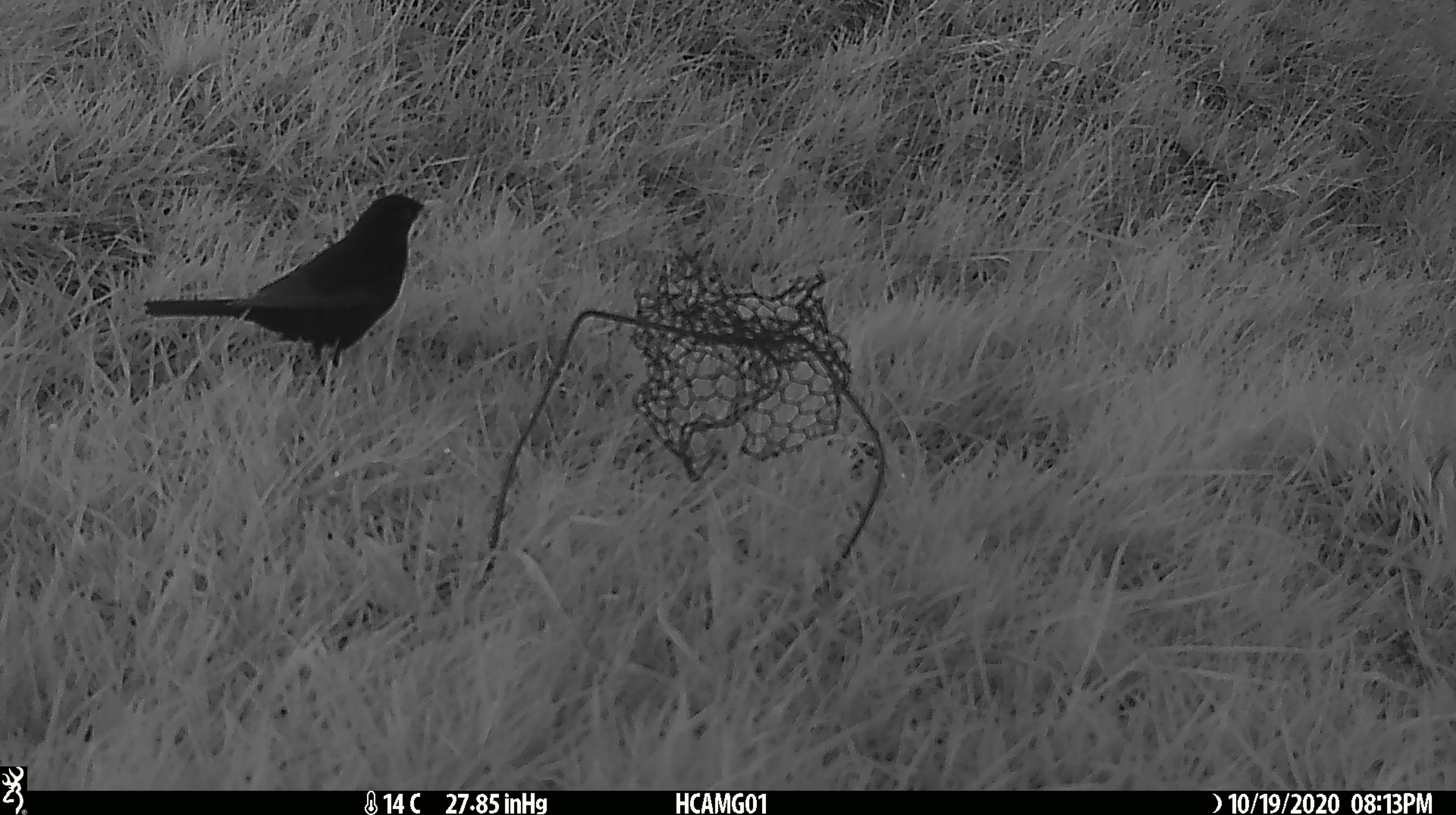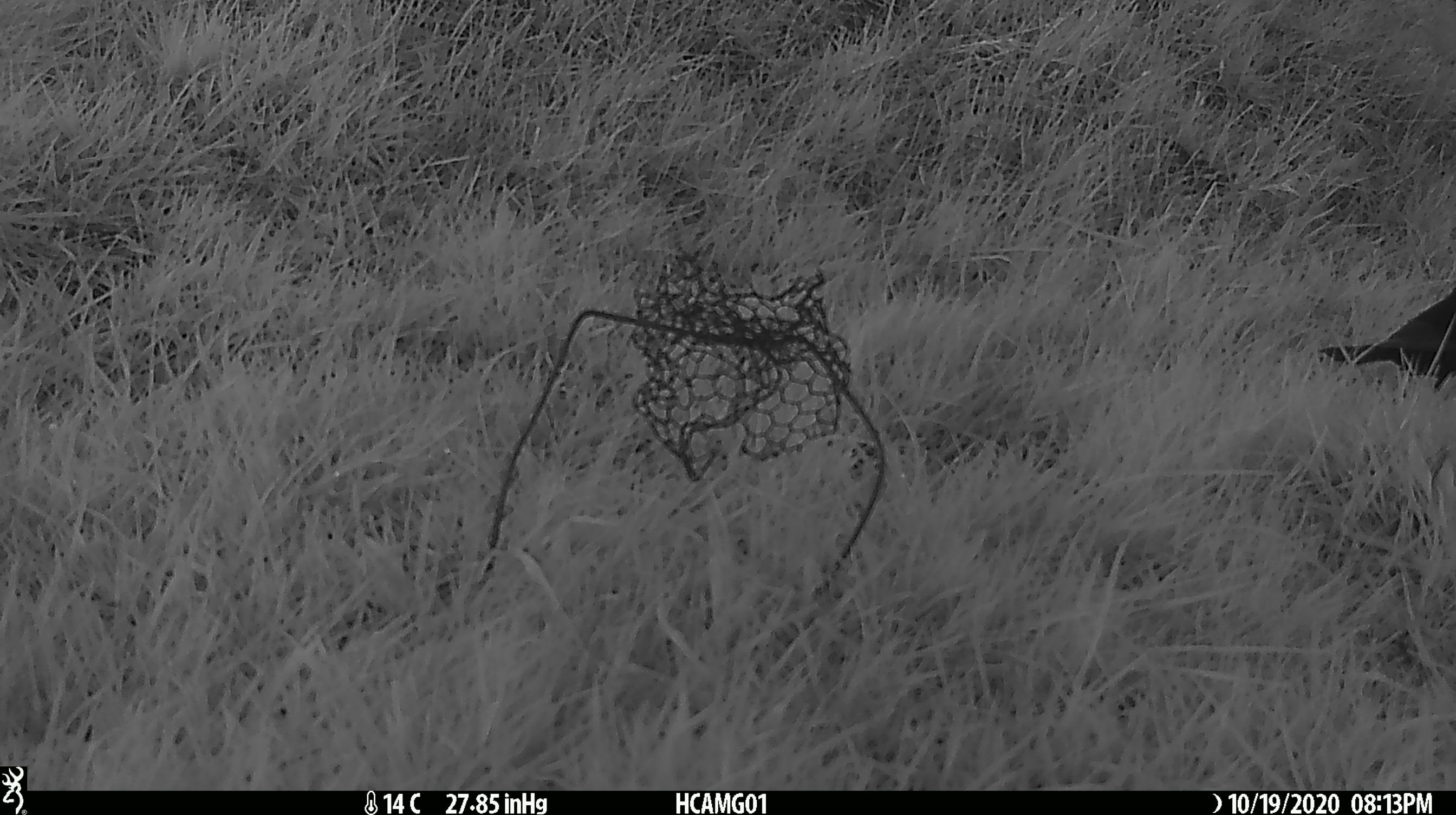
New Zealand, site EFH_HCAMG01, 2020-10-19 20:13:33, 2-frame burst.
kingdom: Animalia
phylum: Chordata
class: Aves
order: Passeriformes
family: Turdidae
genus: Turdus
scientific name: Turdus merula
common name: eurasian blackbird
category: blackbird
Blackbird (eurasian blackbird) (Turdus merula).